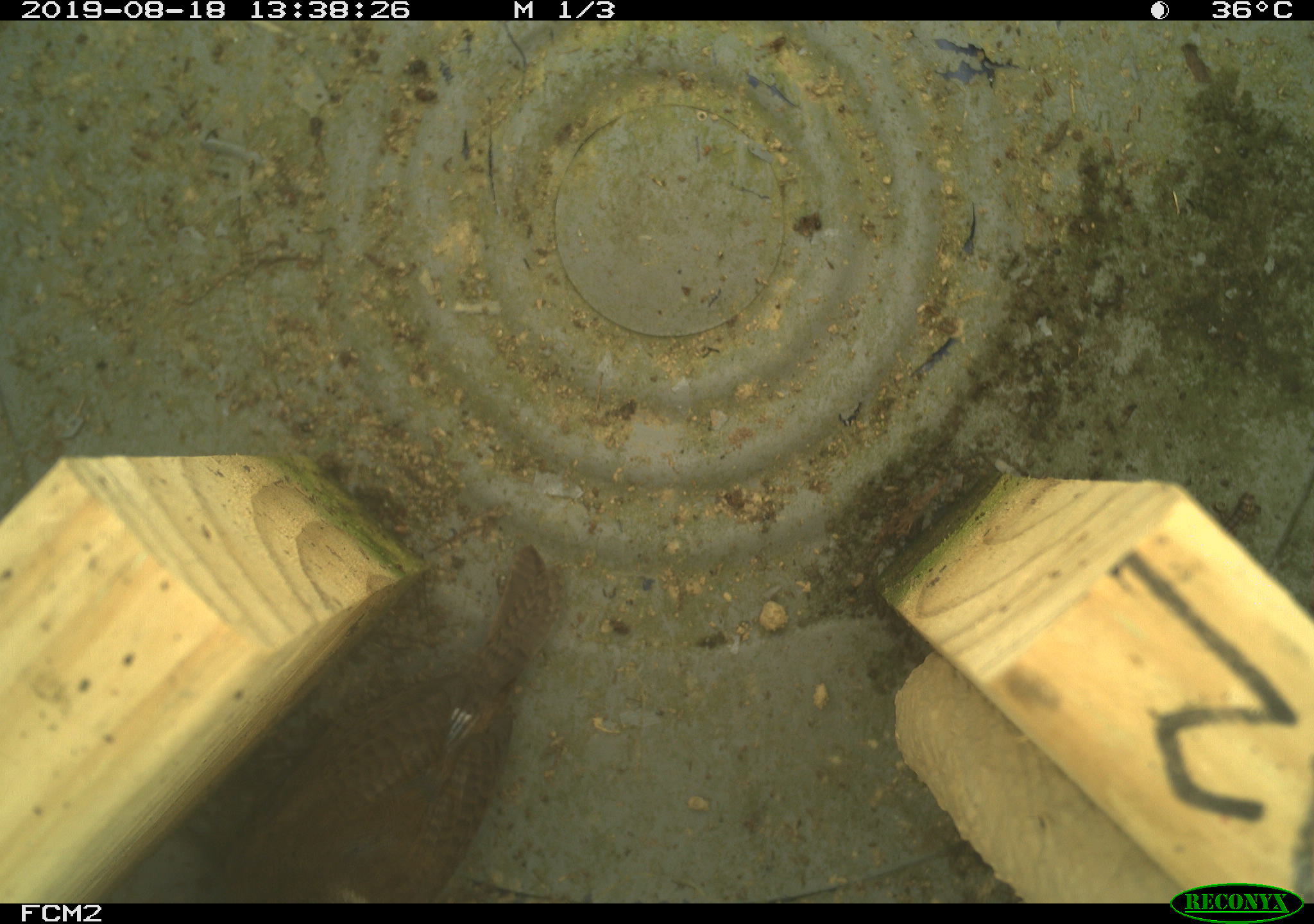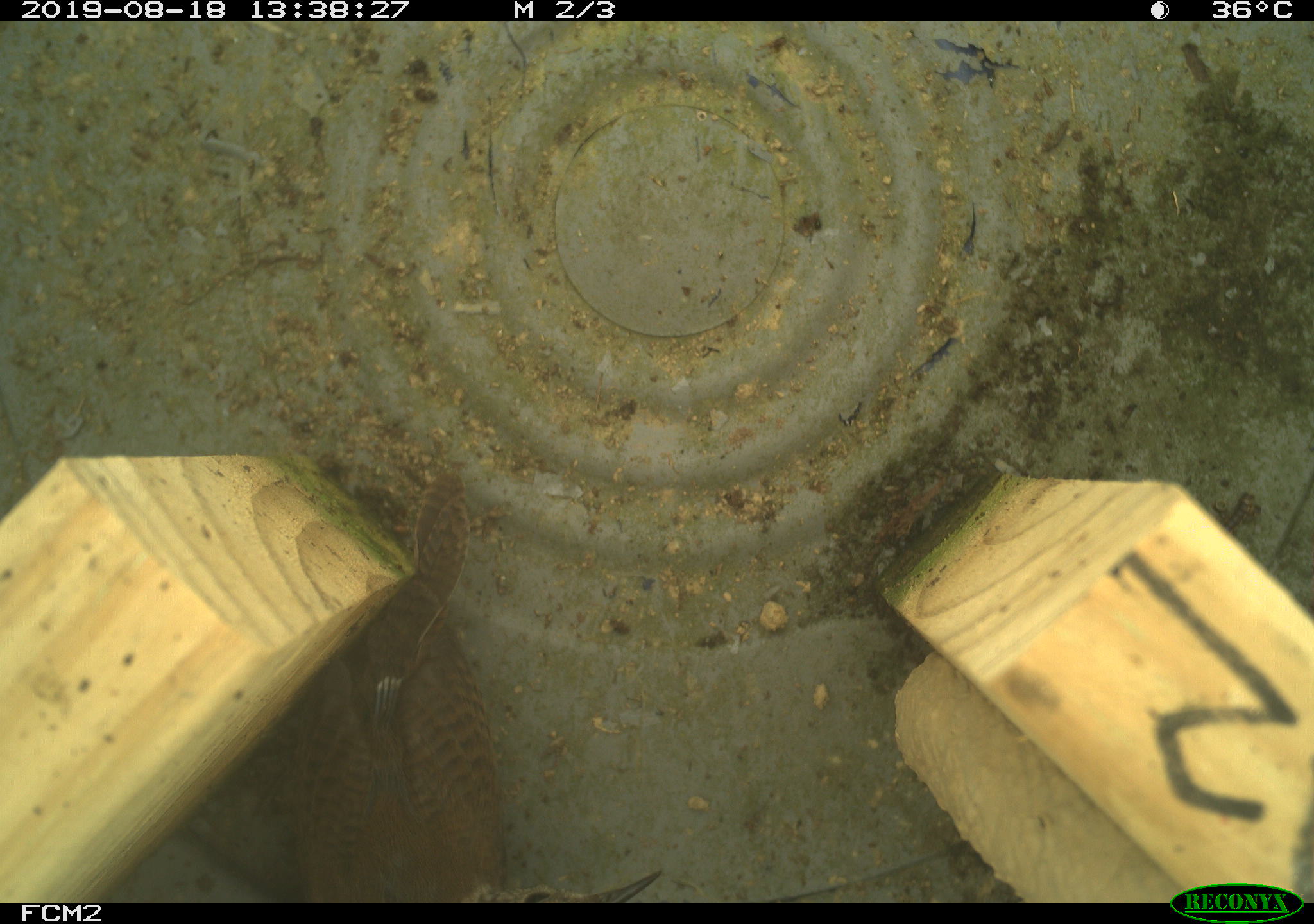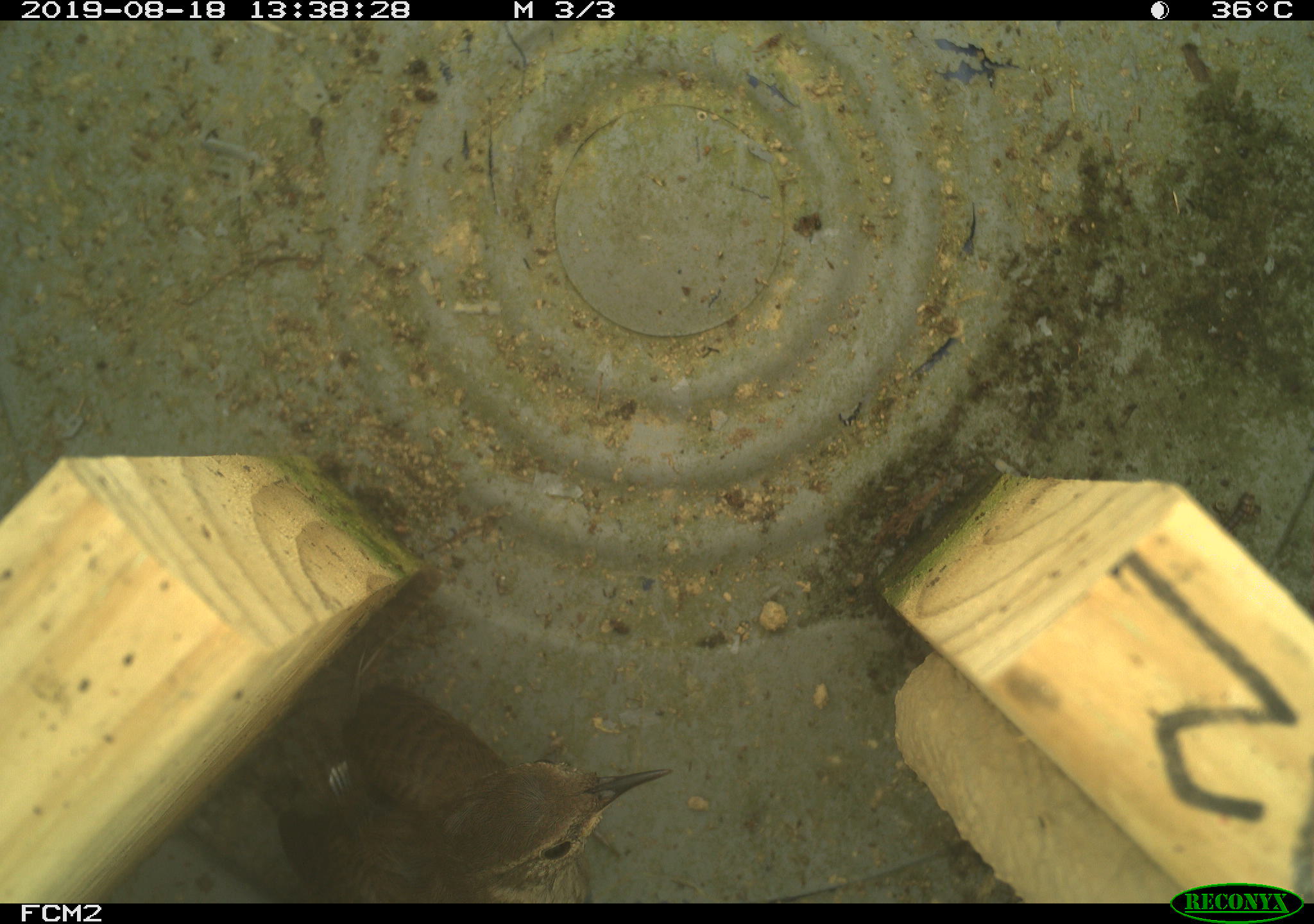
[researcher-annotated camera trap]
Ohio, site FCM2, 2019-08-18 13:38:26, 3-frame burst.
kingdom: Animalia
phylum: Chordata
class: Aves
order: Passeriformes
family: Troglodytidae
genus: Troglodytes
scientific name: Troglodytes aedon aedon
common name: northern house wren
Northern house wren (Troglodytes aedon aedon).